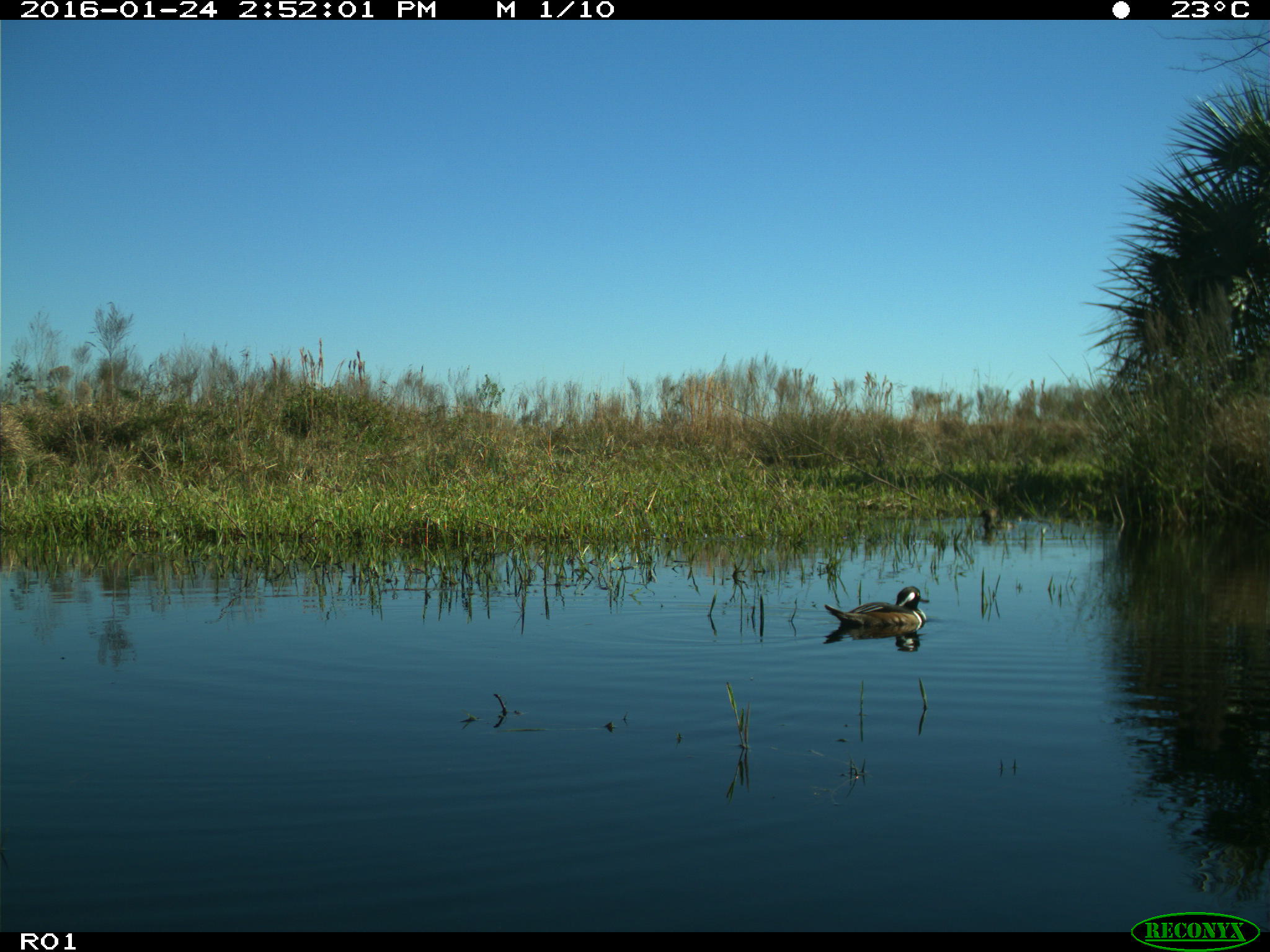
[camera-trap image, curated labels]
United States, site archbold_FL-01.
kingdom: Animalia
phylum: Chordata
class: Aves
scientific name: Aves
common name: birds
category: unidentified bird